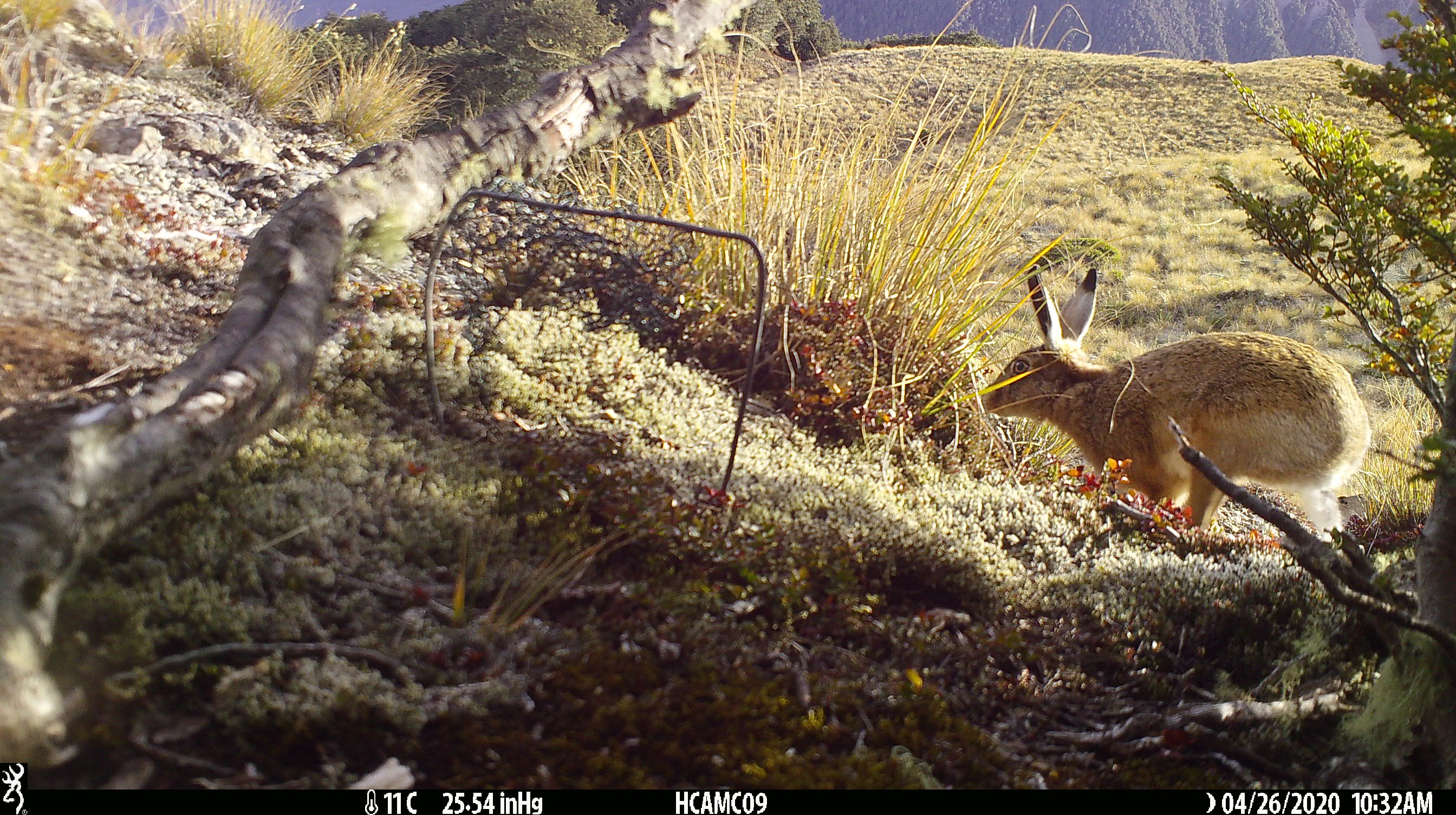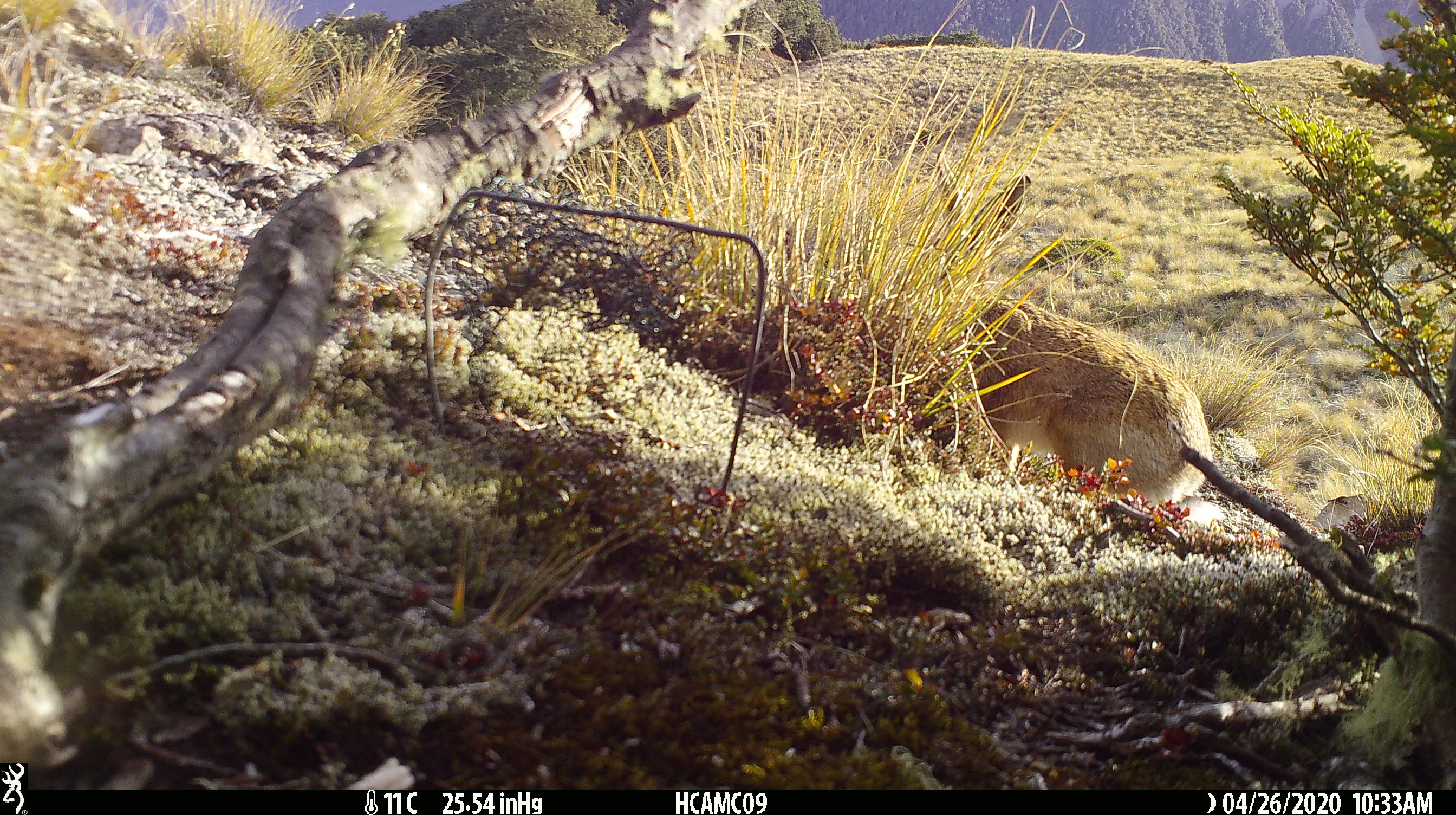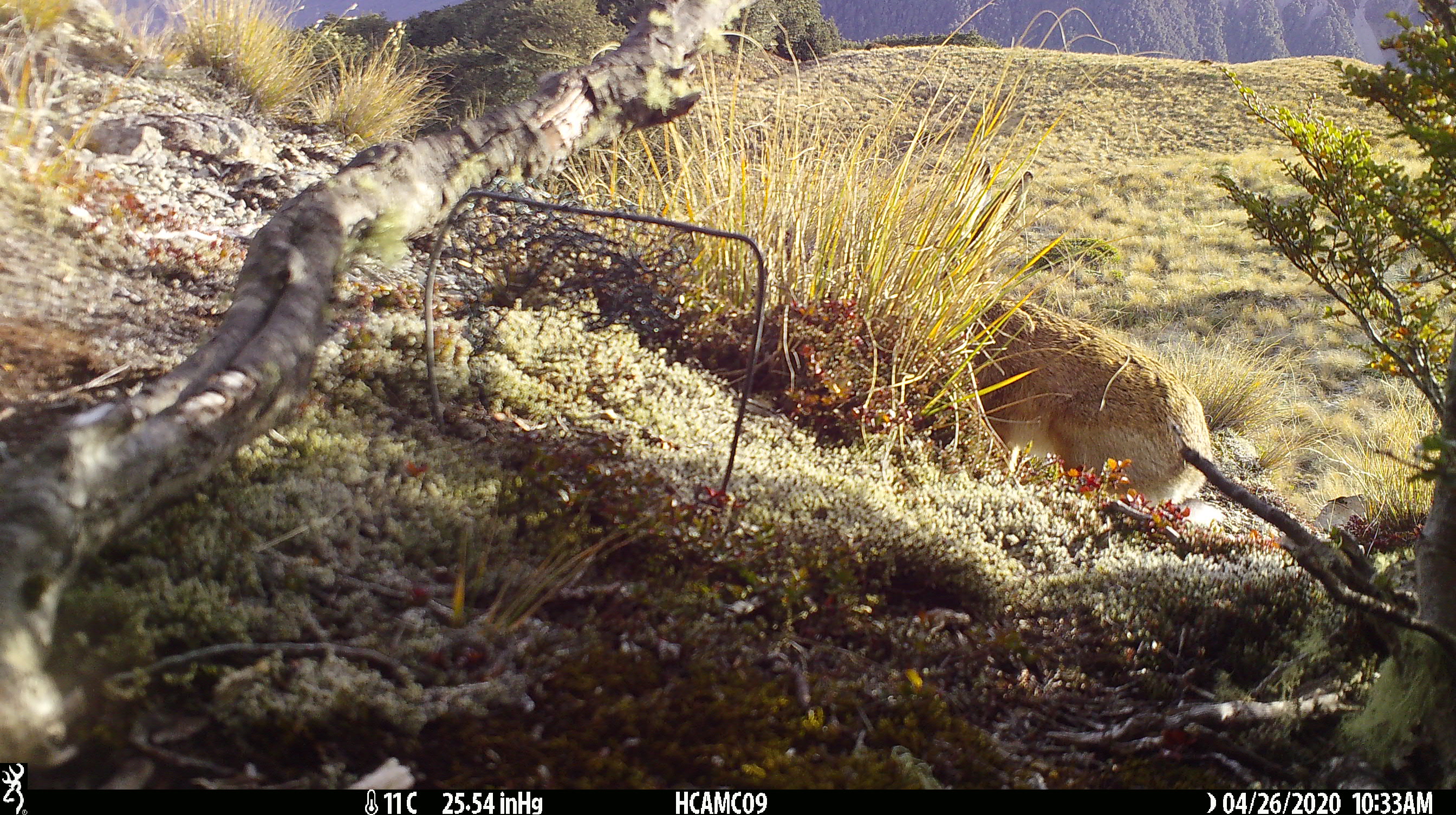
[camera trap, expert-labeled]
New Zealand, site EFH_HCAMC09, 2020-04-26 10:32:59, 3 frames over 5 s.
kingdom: Animalia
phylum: Chordata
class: Mammalia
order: Lagomorpha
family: Leporidae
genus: Lepus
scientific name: Lepus europaeus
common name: brown hare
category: hare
Hare (brown hare) (Lepus europaeus).